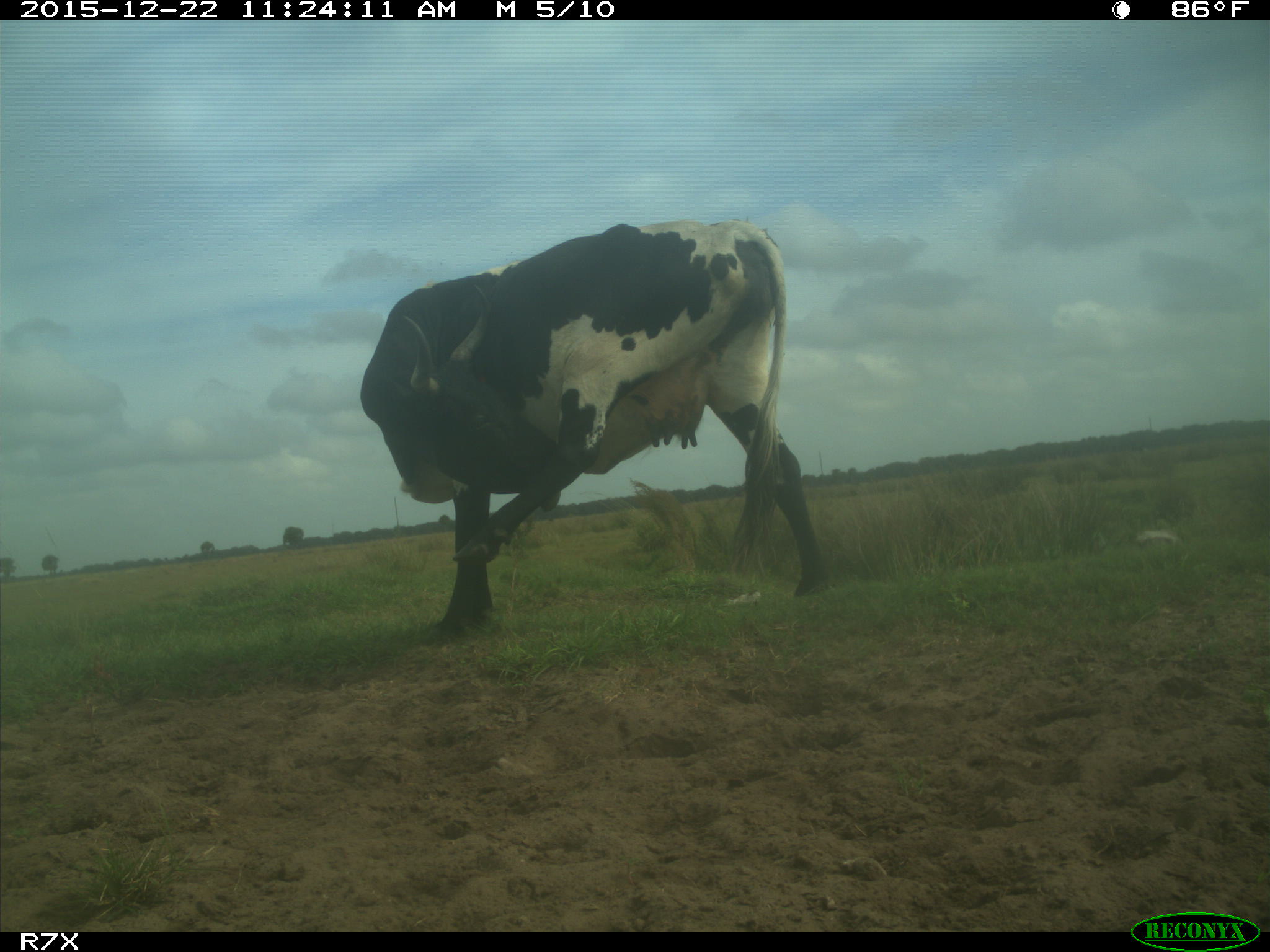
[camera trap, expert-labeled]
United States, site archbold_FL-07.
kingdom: Animalia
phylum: Chordata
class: Mammalia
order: Artiodactyla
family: Bovidae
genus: Bos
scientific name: Bos taurus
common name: domestic cow